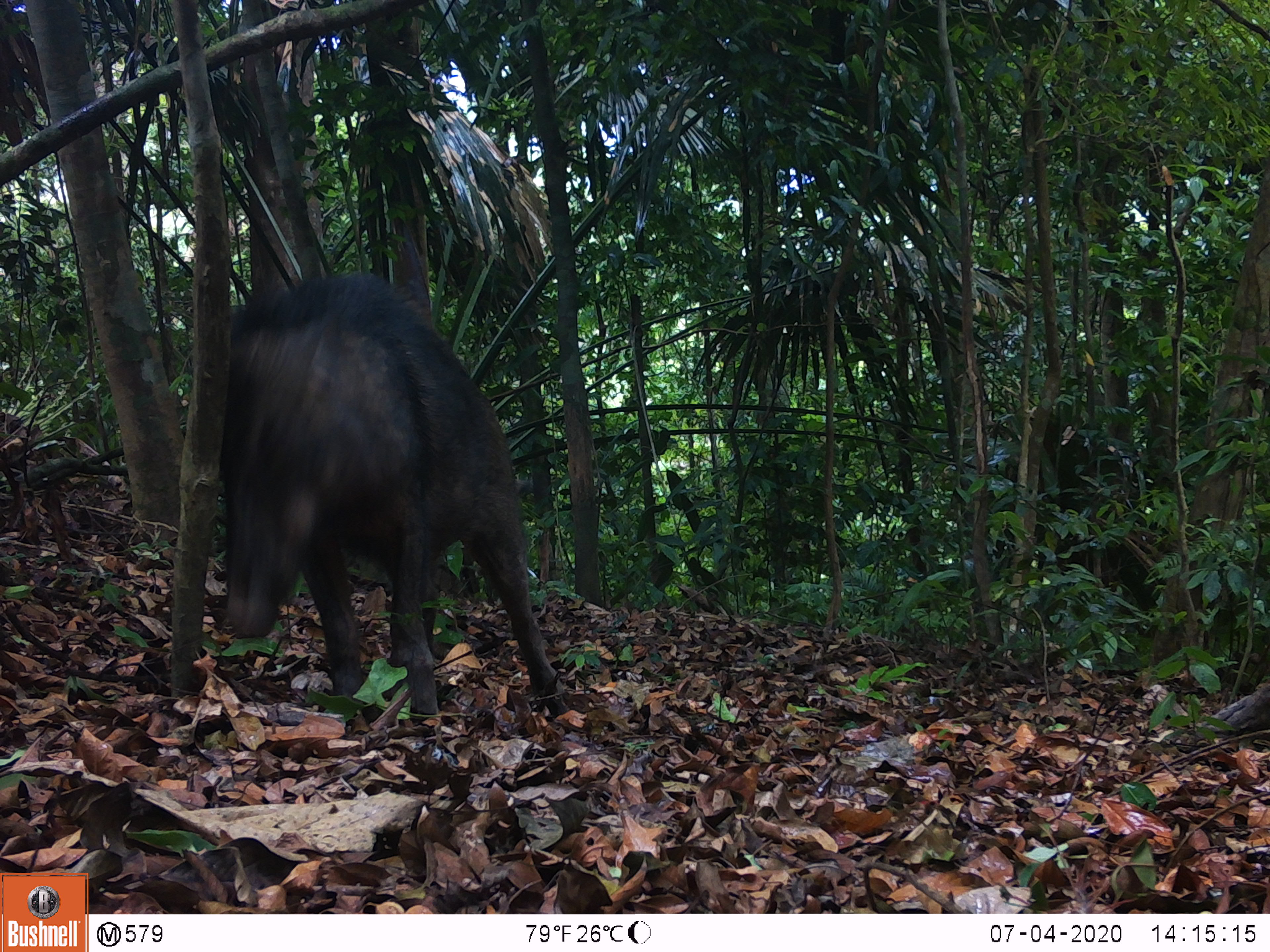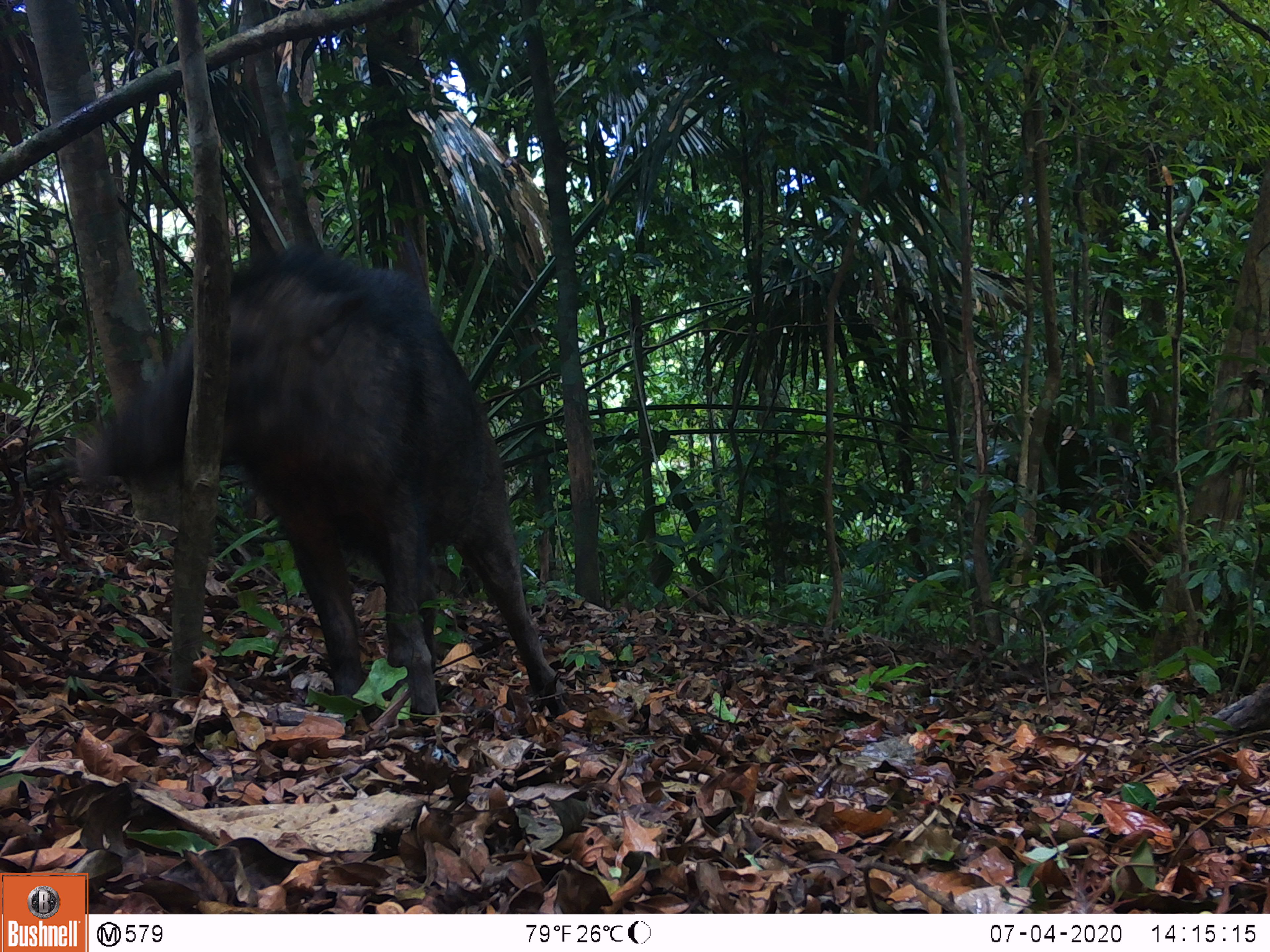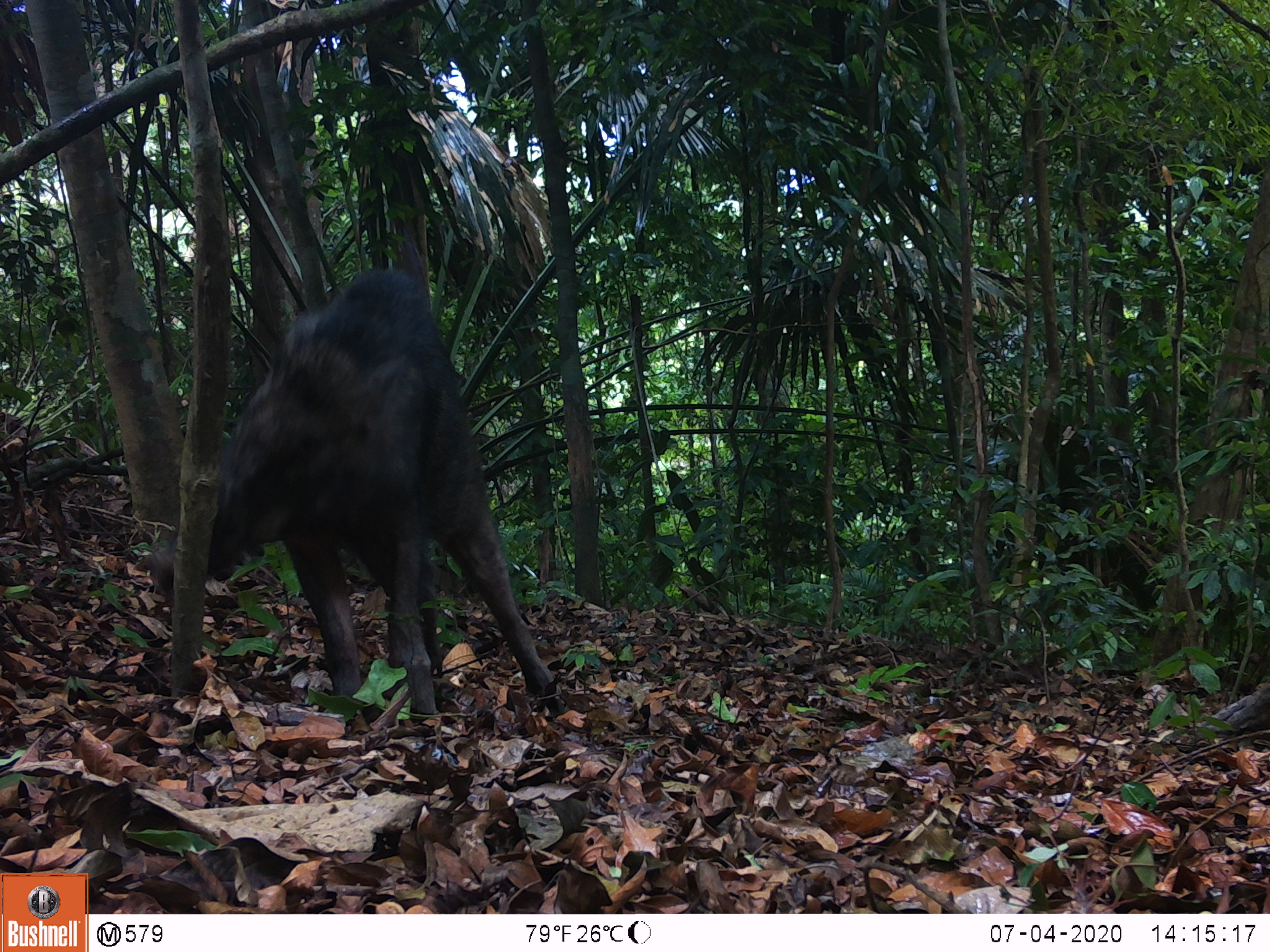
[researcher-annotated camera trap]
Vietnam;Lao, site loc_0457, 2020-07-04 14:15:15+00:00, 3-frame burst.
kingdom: Animalia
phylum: Chordata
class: Mammalia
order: Artiodactyla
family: Suidae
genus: Sus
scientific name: Sus scrofa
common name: eurasian wild pig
Eurasian wild pig (Sus scrofa). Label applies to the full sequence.